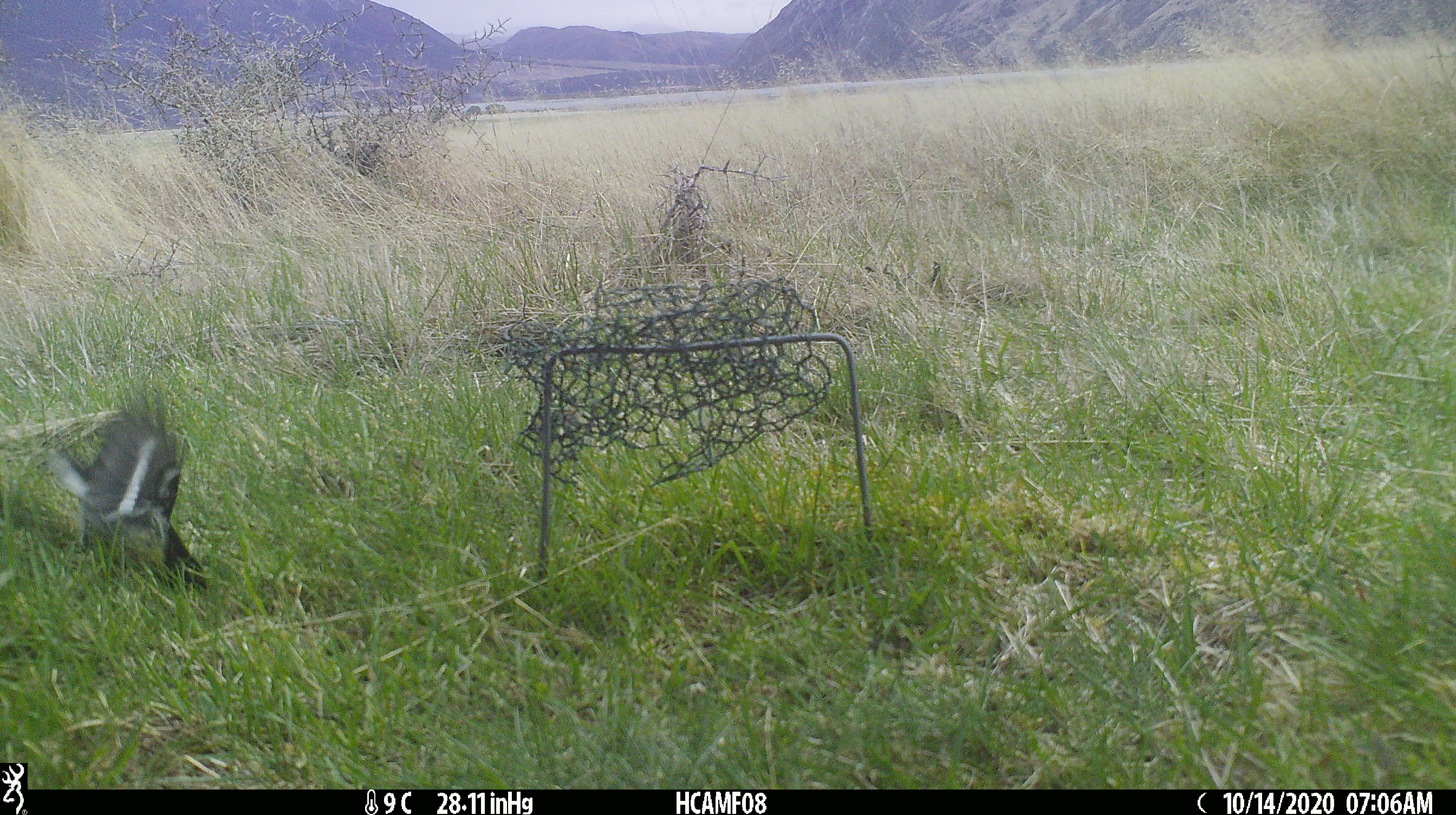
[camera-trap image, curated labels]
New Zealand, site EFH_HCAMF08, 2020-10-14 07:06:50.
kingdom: Animalia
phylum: Chordata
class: Aves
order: Passeriformes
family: Petroicidae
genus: Petroica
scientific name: Petroica macrocephala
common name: tomtit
Tomtit (Petroica macrocephala).